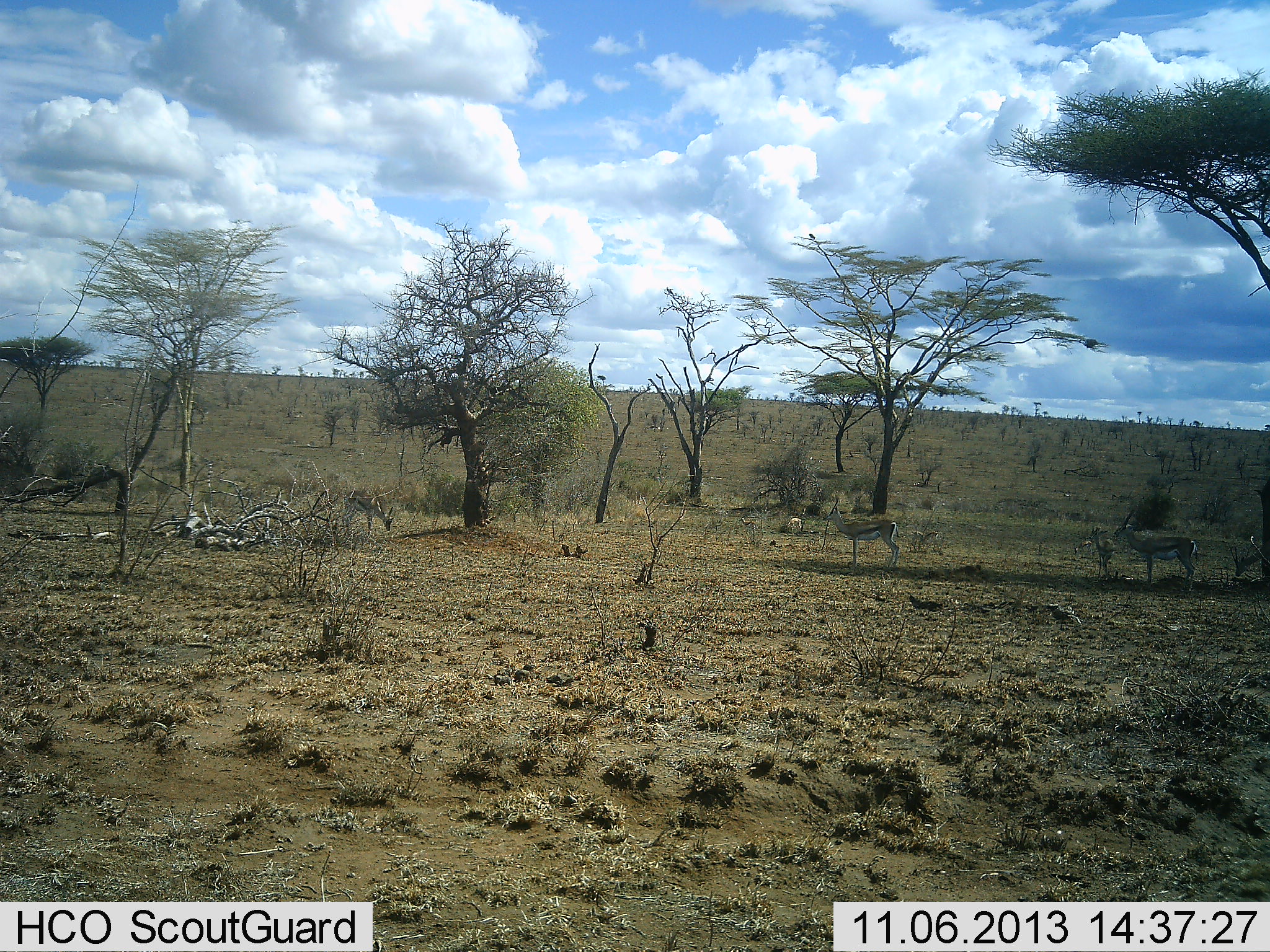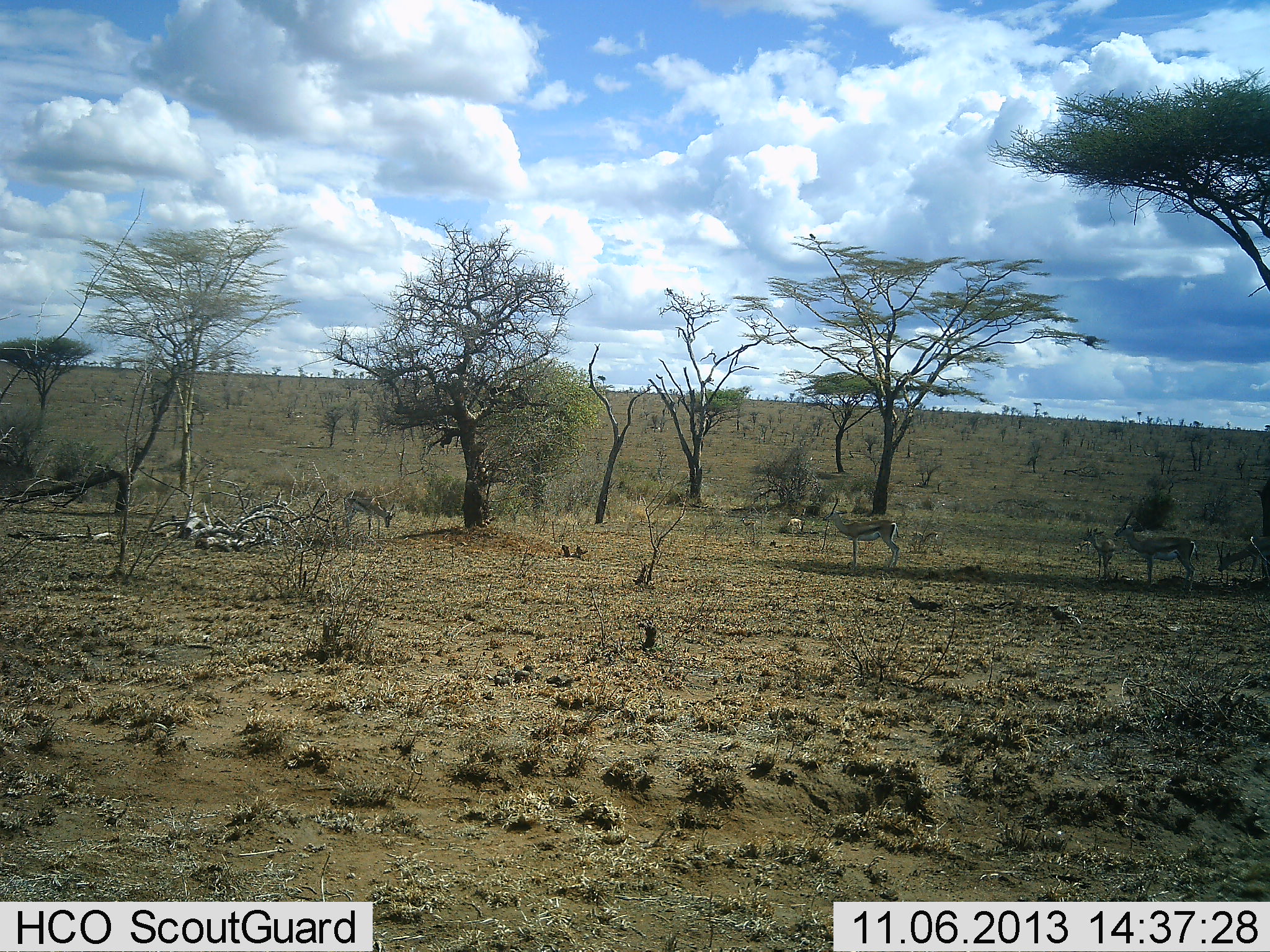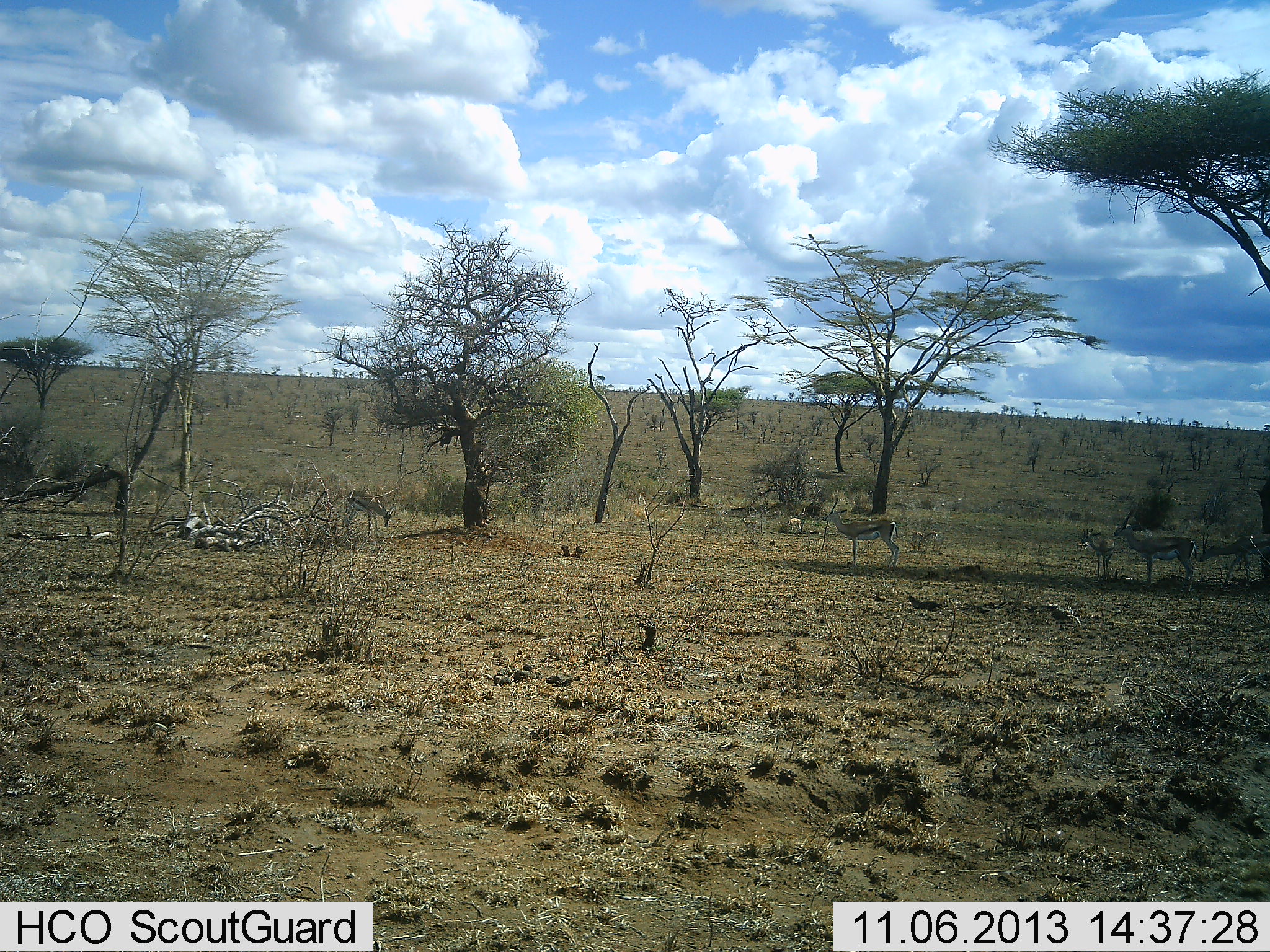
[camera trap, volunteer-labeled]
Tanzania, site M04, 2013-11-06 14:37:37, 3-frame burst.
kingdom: Animalia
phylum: Chordata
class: Mammalia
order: Artiodactyla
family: Bovidae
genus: Eudorcas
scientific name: Eudorcas thomsonii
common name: thomson's gazelle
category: gazellethomsons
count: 4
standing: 82%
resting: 0%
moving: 18%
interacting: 0%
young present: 0%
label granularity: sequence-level